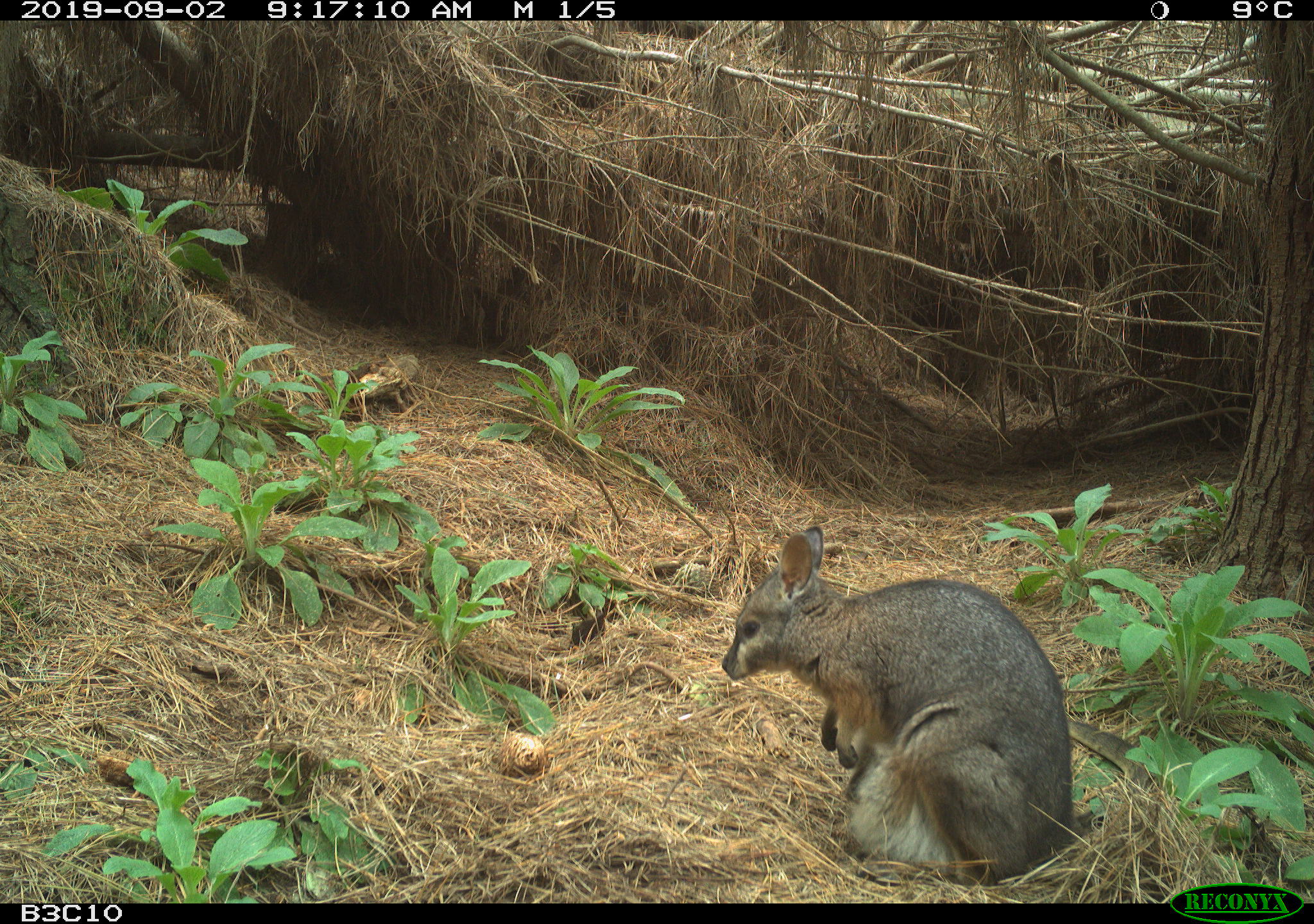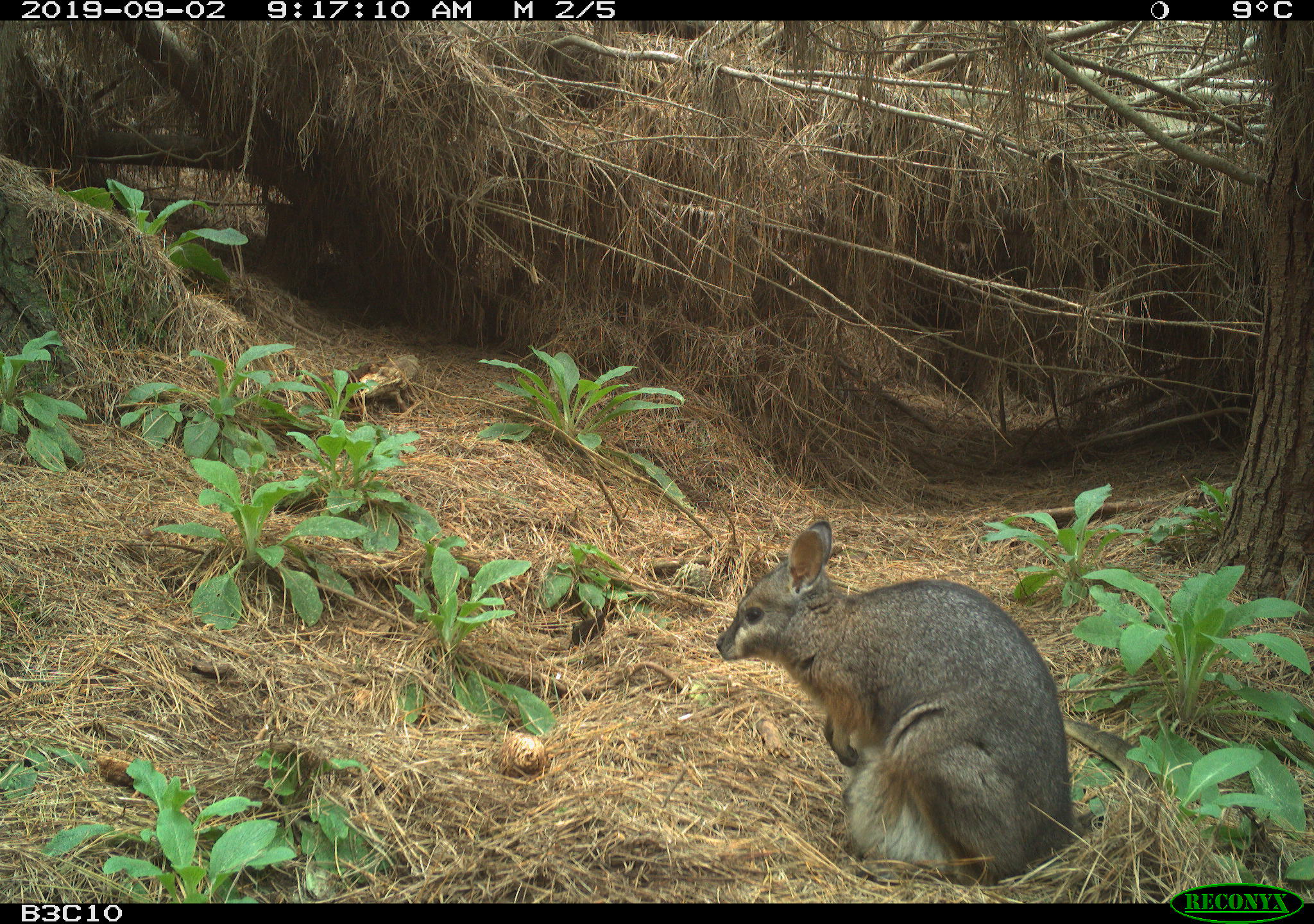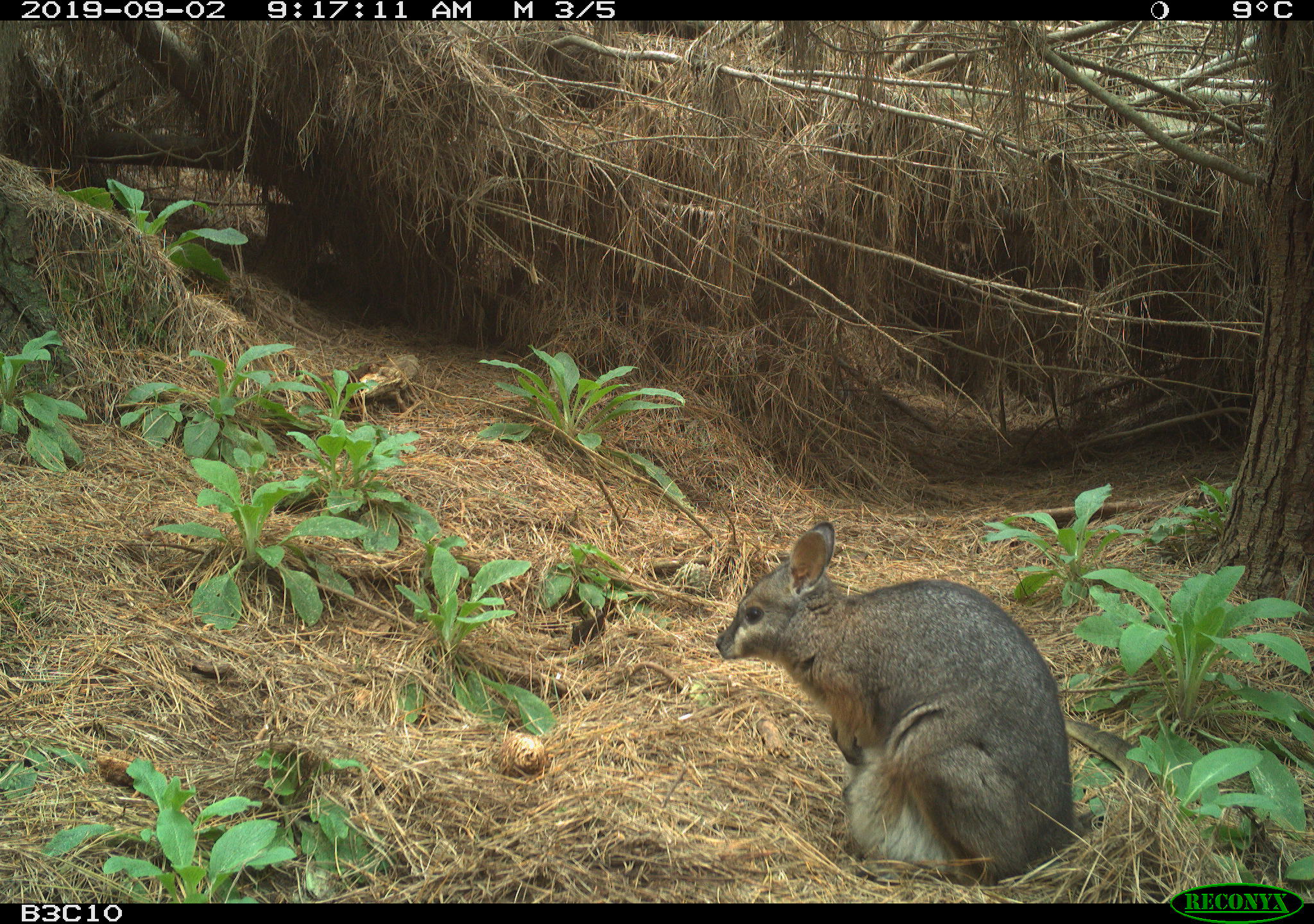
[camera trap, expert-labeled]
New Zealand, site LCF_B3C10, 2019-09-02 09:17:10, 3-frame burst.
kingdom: Animalia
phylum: Chordata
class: Mammalia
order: Diprotodontia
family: Macropodidae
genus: Notamacropus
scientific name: Notamacropus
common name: wallaby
Wallaby (Notamacropus).